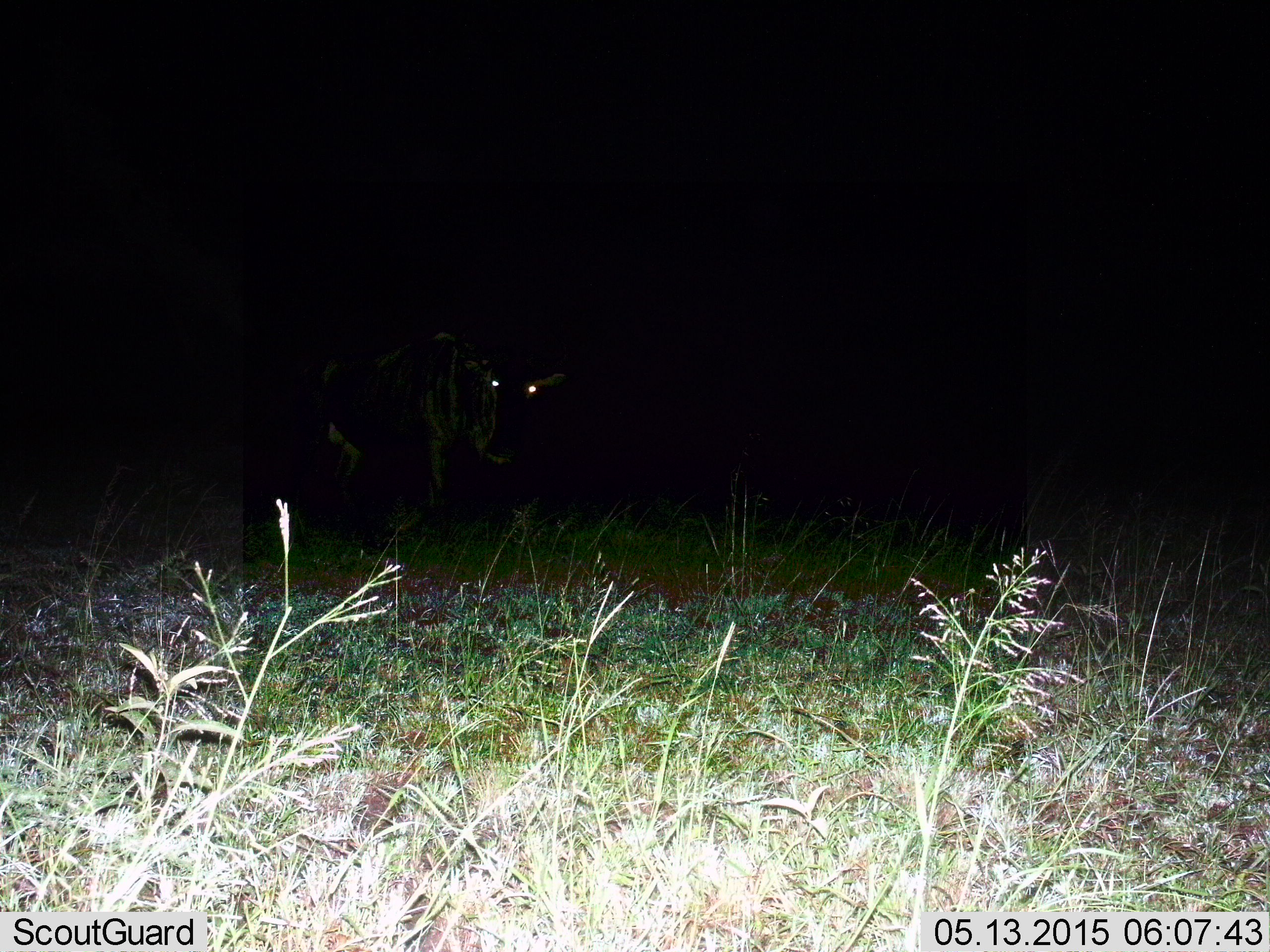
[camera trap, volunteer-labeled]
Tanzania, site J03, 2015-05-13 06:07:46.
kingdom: Animalia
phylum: Chordata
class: Mammalia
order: Artiodactyla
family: Bovidae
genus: Connochaetes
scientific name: Connochaetes taurinus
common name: blue wildebeest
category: wildebeest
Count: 1.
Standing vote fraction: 90%.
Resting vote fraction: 0%.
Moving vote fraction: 10%.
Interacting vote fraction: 0%.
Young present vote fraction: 0%.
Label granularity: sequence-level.